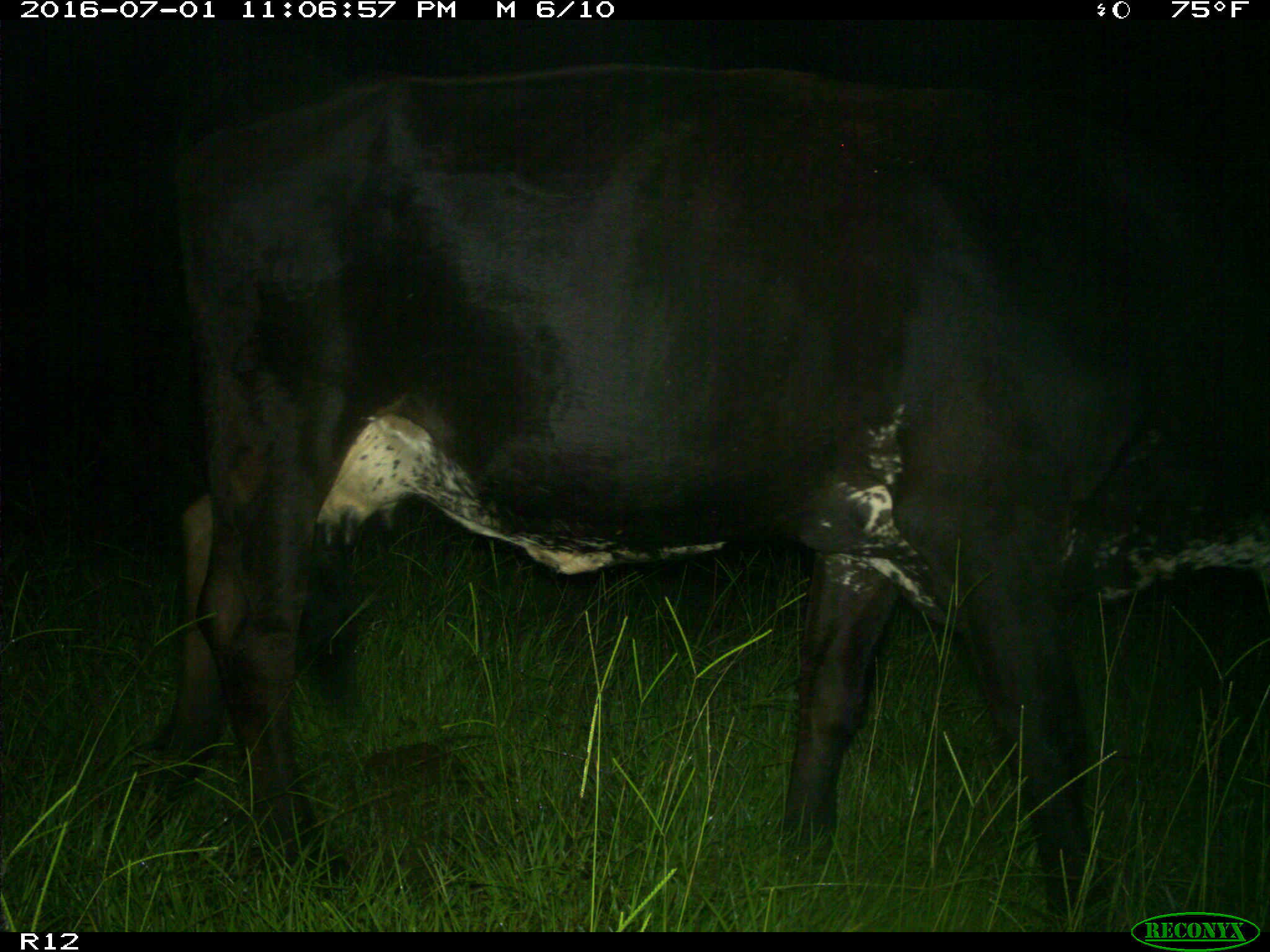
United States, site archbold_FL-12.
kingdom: Animalia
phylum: Chordata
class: Mammalia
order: Artiodactyla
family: Bovidae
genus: Bos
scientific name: Bos taurus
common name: domestic cow